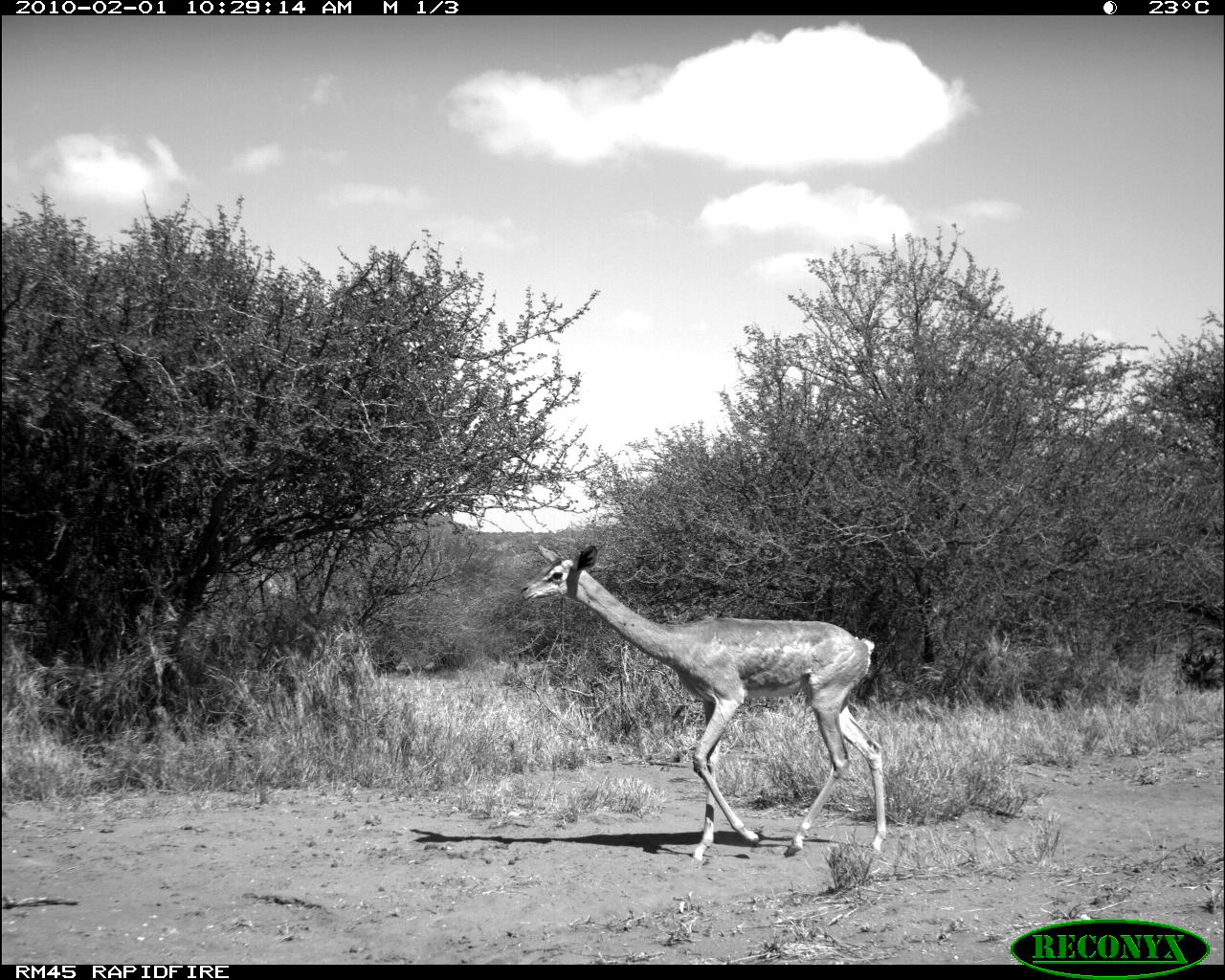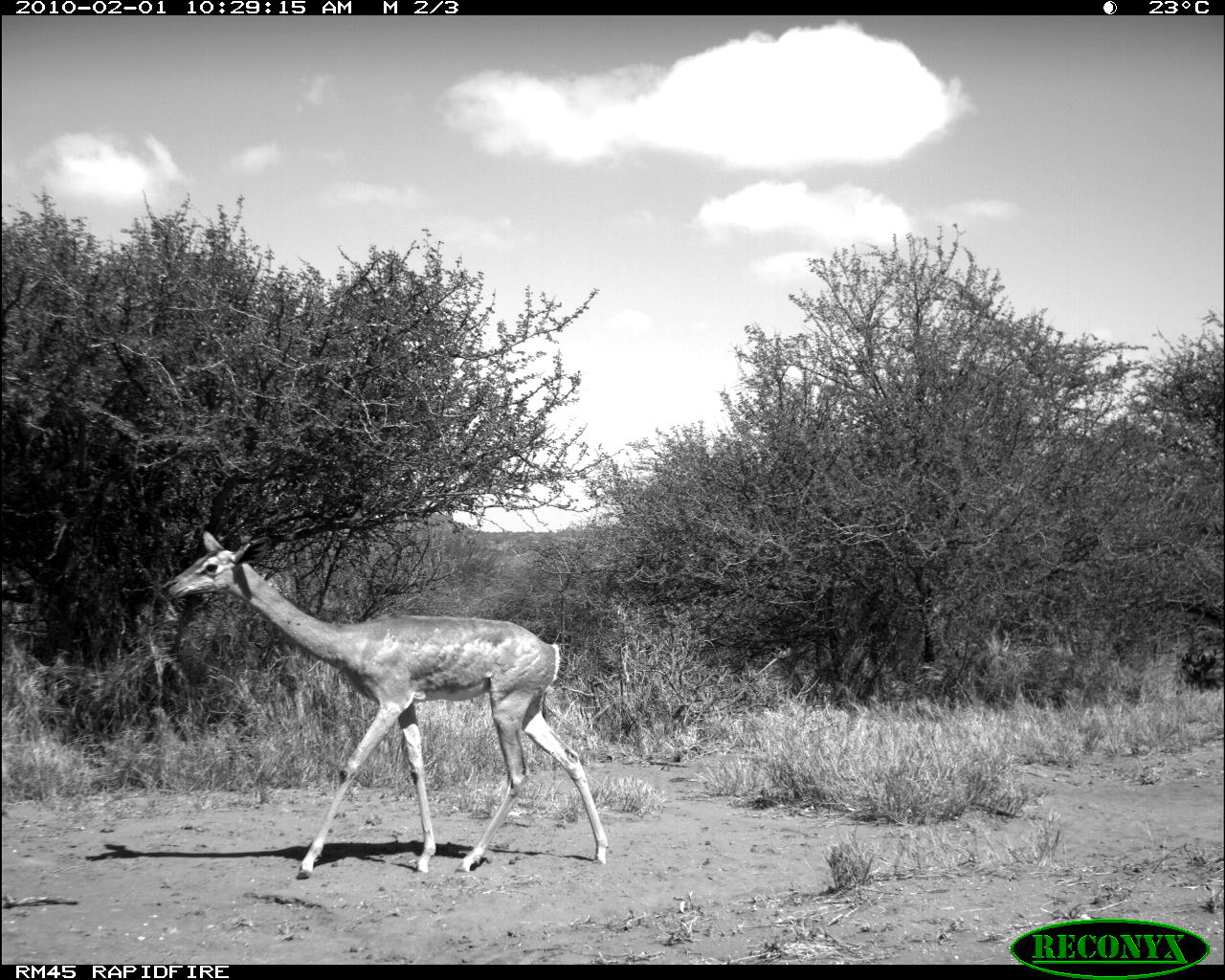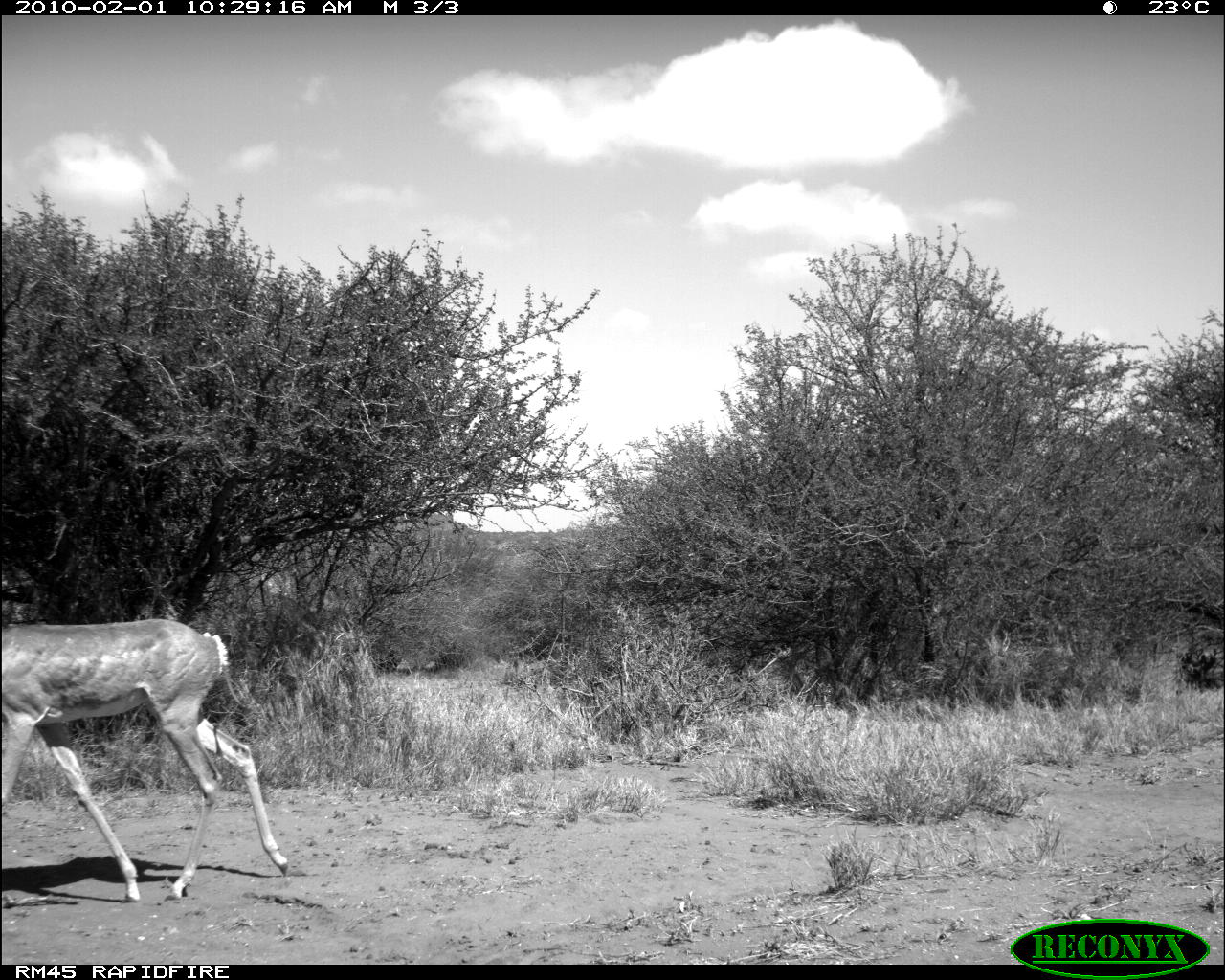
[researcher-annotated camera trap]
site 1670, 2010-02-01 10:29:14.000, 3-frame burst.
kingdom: Animalia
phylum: Chordata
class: Mammalia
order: Artiodactyla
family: Bovidae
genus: Litocranius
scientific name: Litocranius walleri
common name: gerenuk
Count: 1.